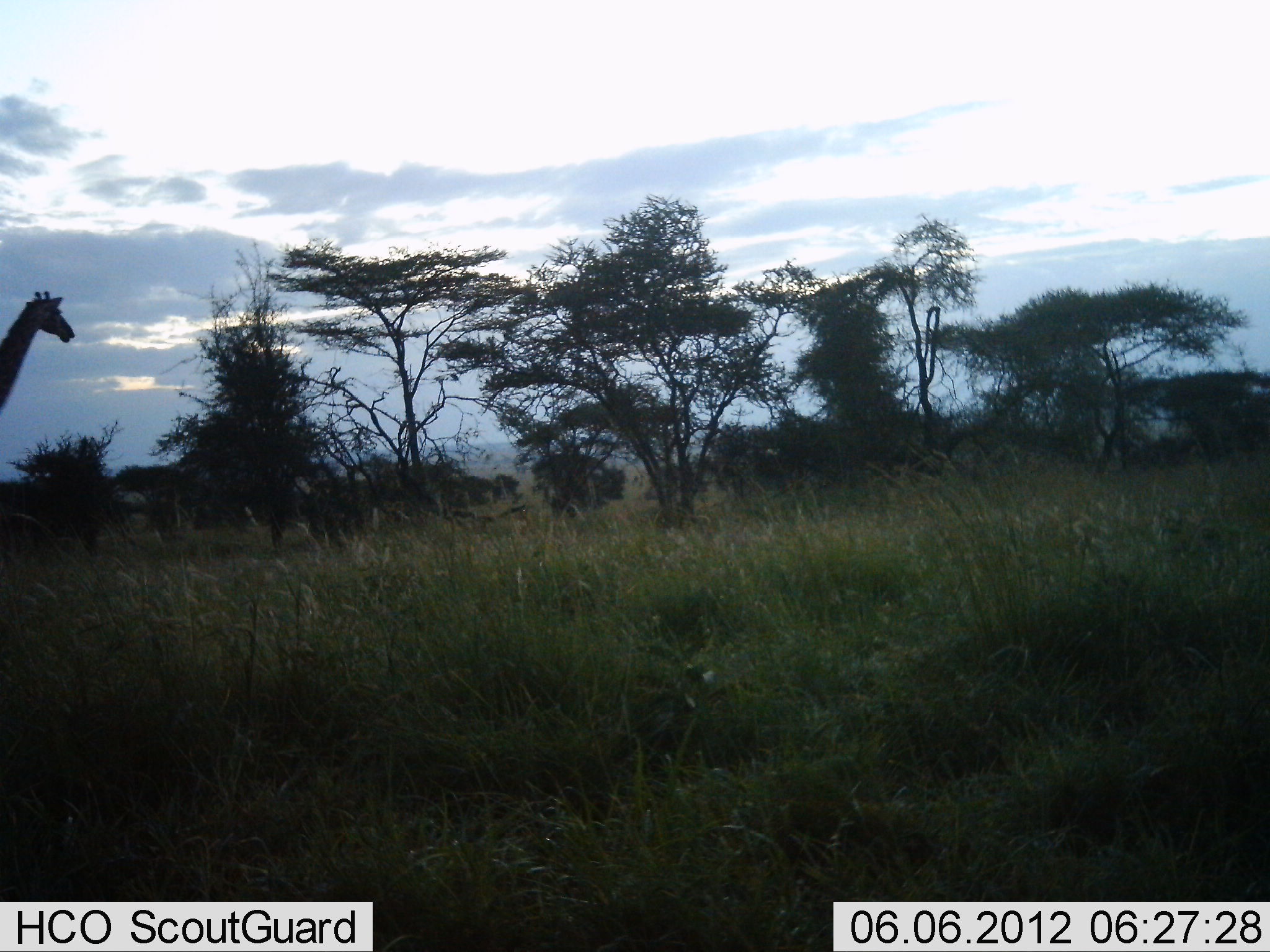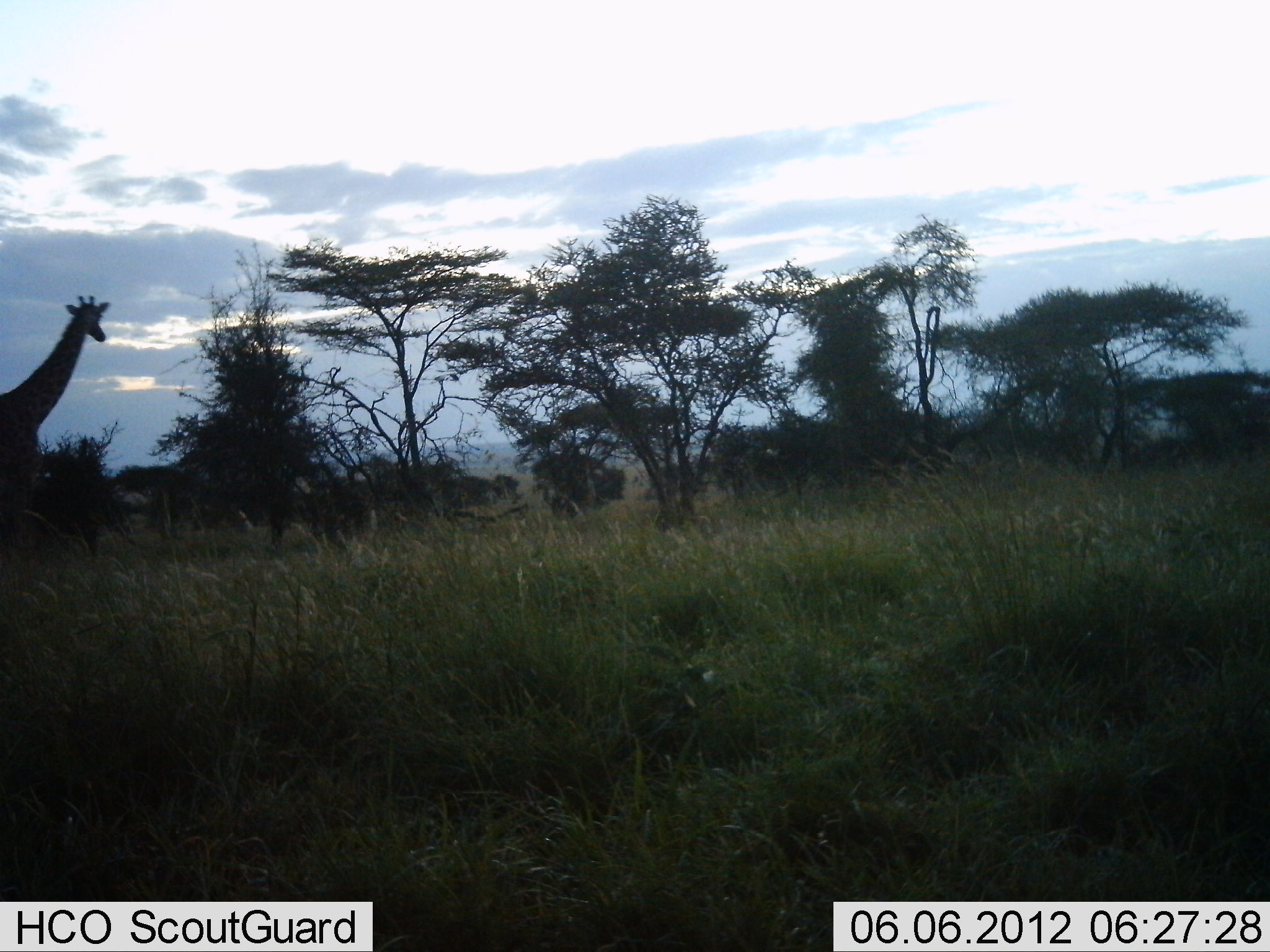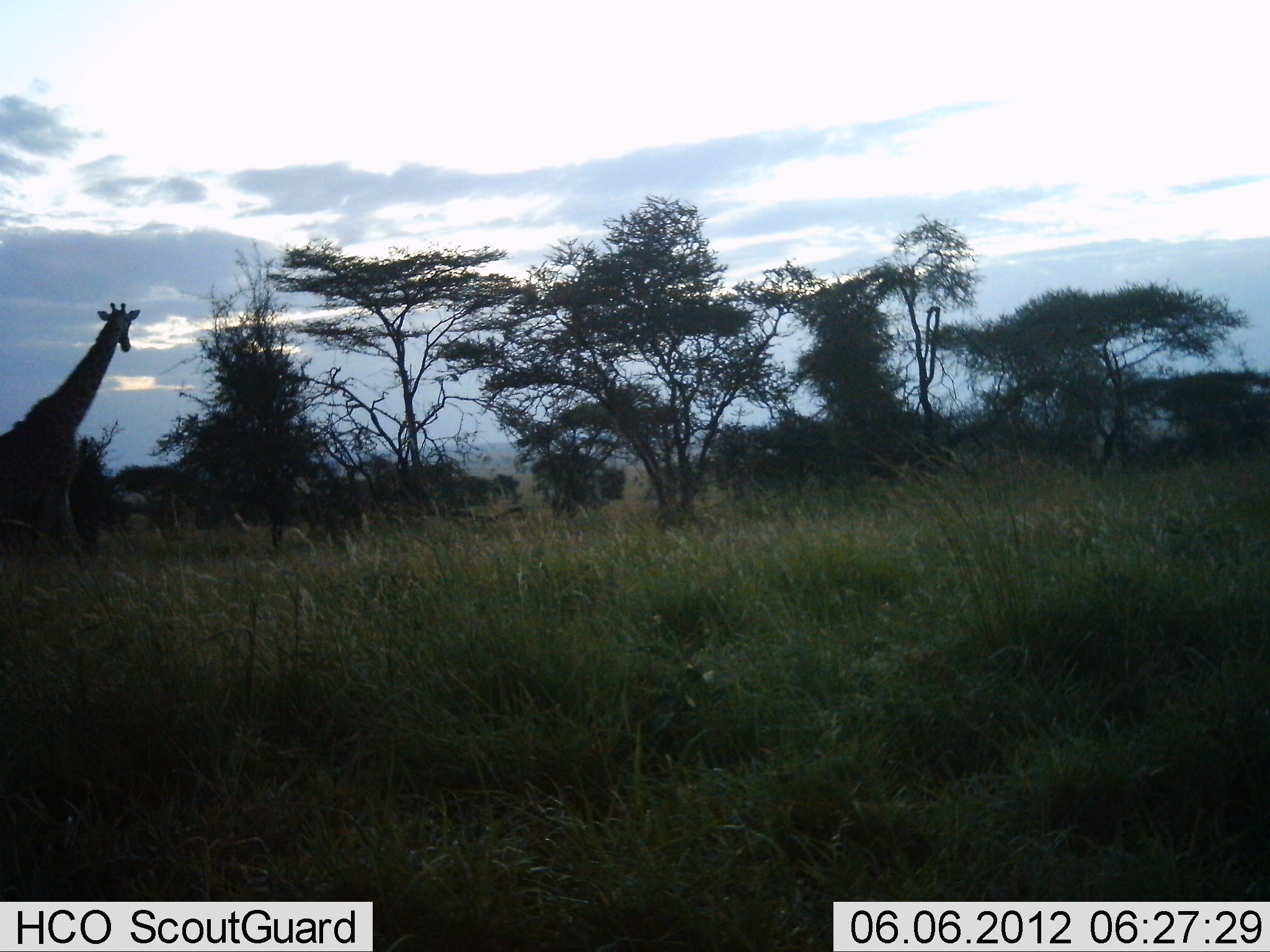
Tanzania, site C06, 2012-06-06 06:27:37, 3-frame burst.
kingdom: Animalia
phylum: Chordata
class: Mammalia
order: Artiodactyla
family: Giraffidae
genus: Giraffa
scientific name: Giraffa camelopardalis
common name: giraffe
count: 1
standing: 60%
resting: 0%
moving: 40%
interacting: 0%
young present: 0%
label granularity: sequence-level